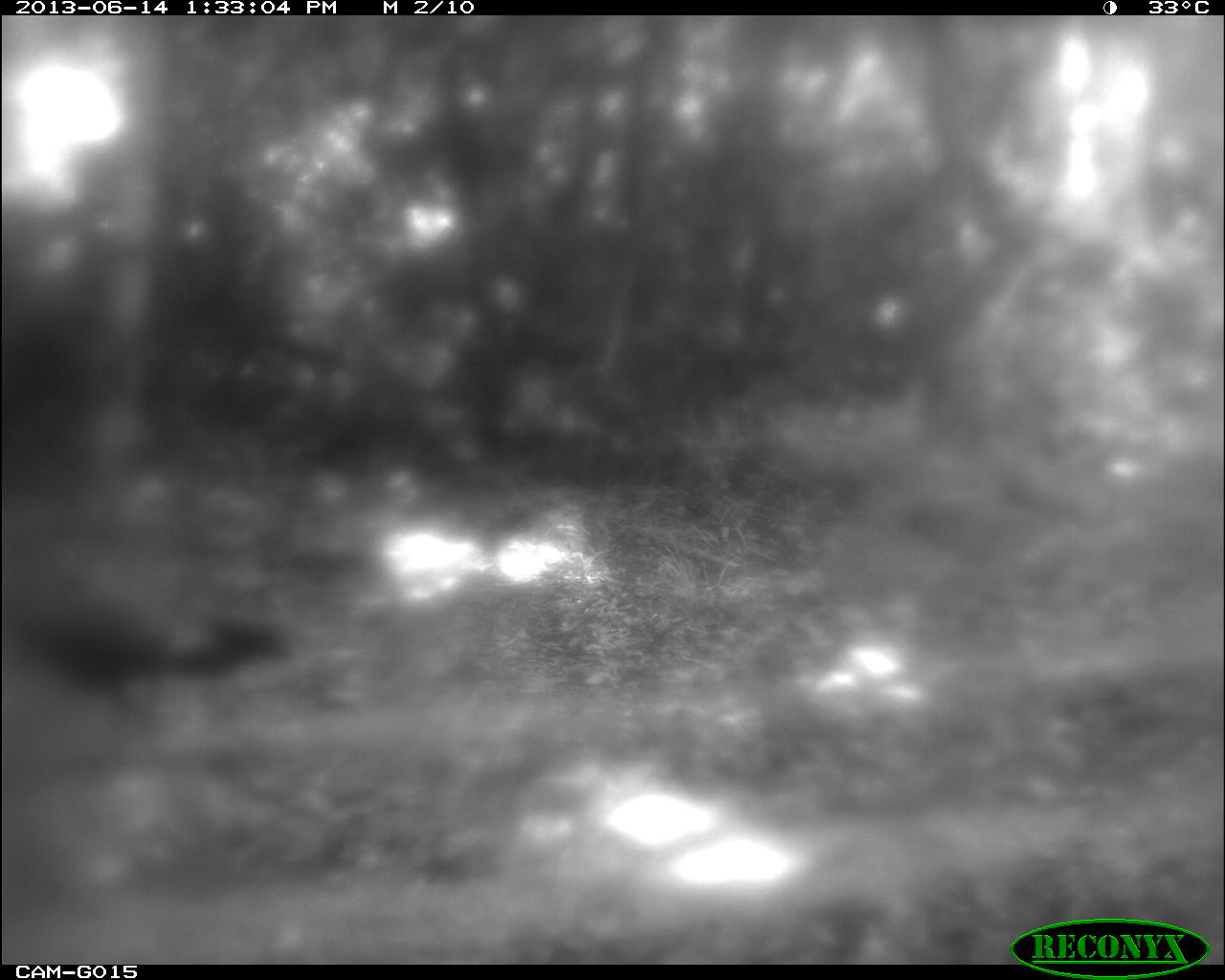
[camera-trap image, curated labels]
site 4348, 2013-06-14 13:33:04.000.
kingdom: Animalia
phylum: Chordata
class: Aves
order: Galliformes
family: Phasianidae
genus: Meleagris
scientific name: Meleagris ocellata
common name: ocellated turkey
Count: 1.